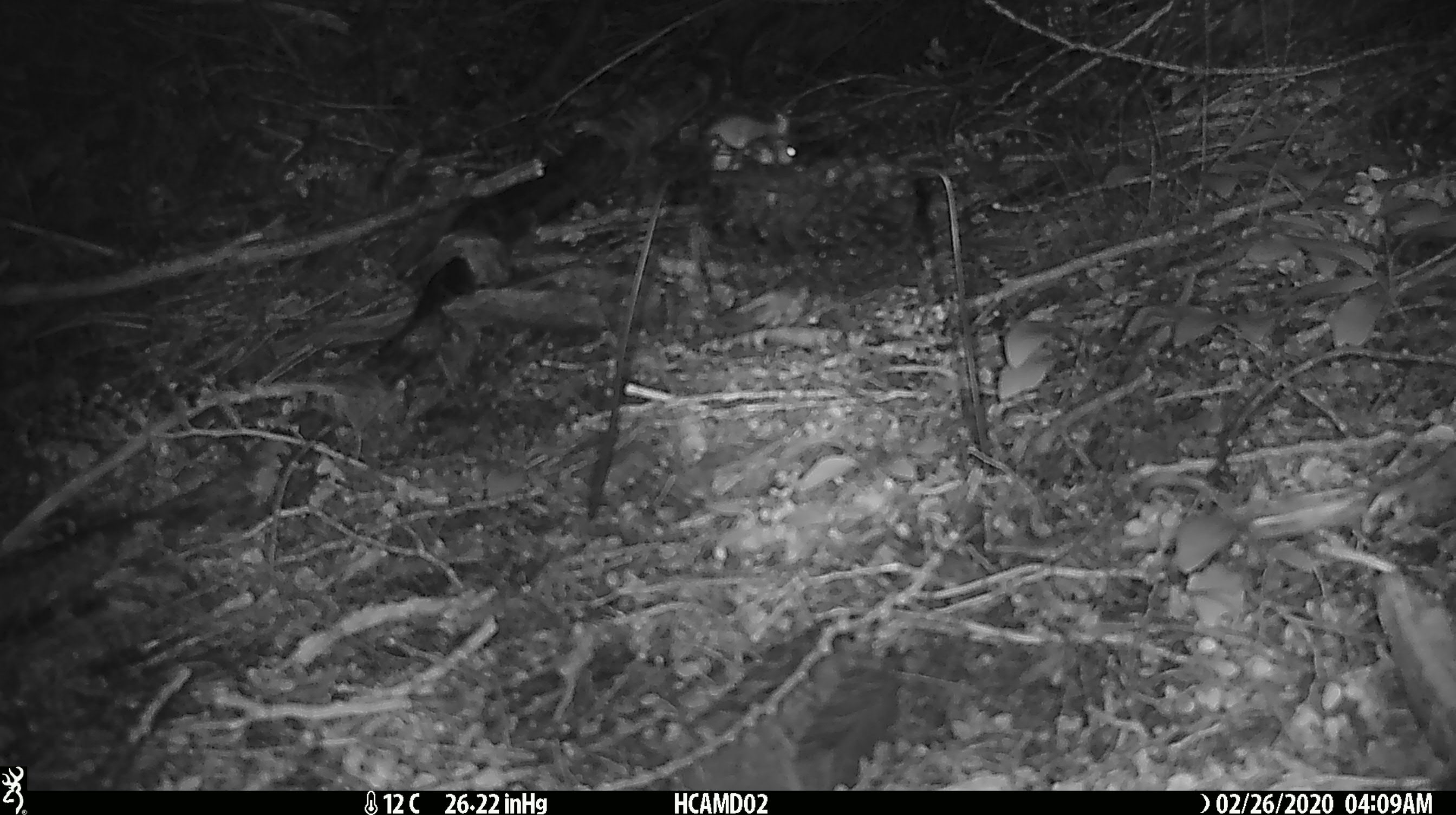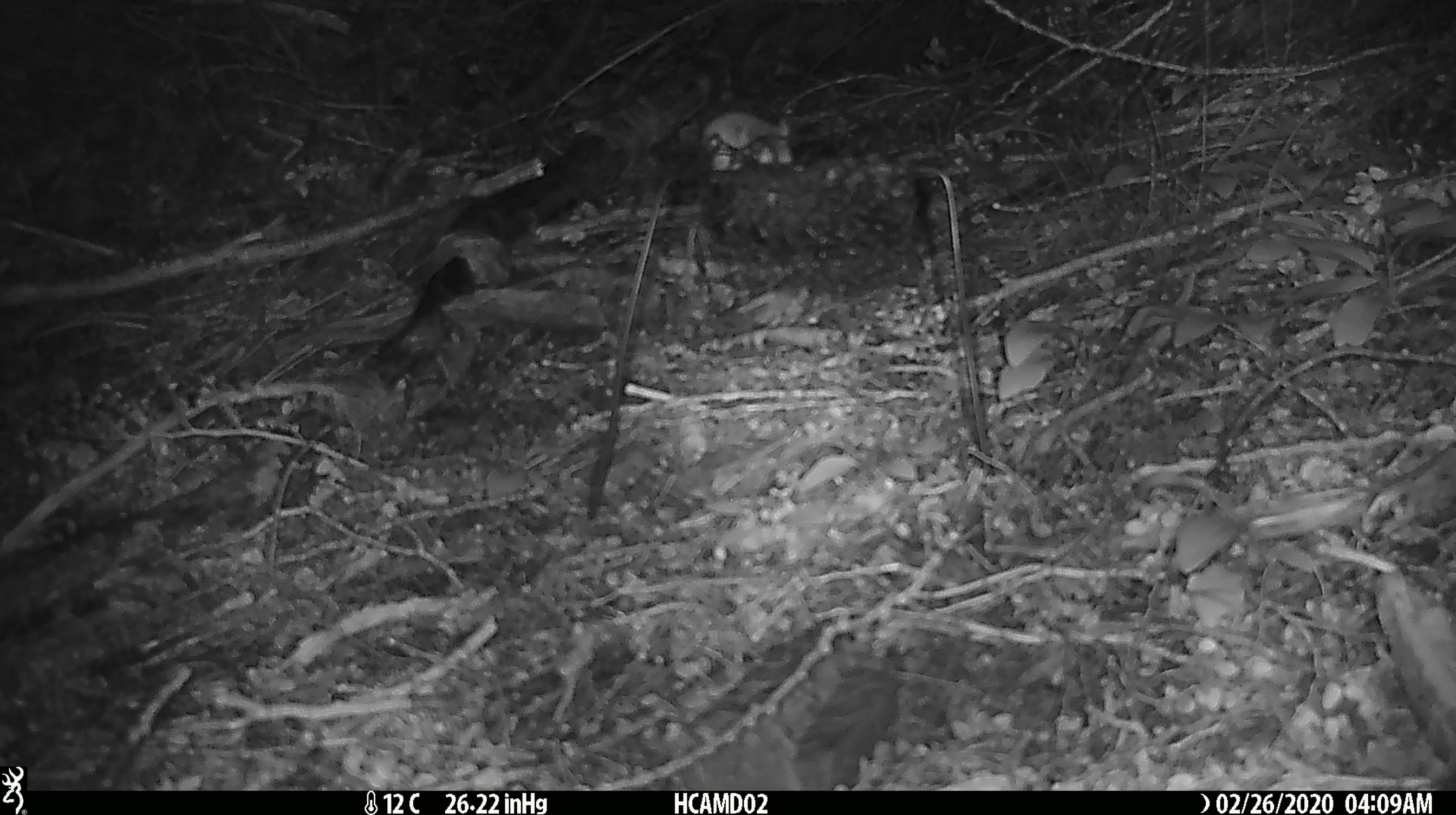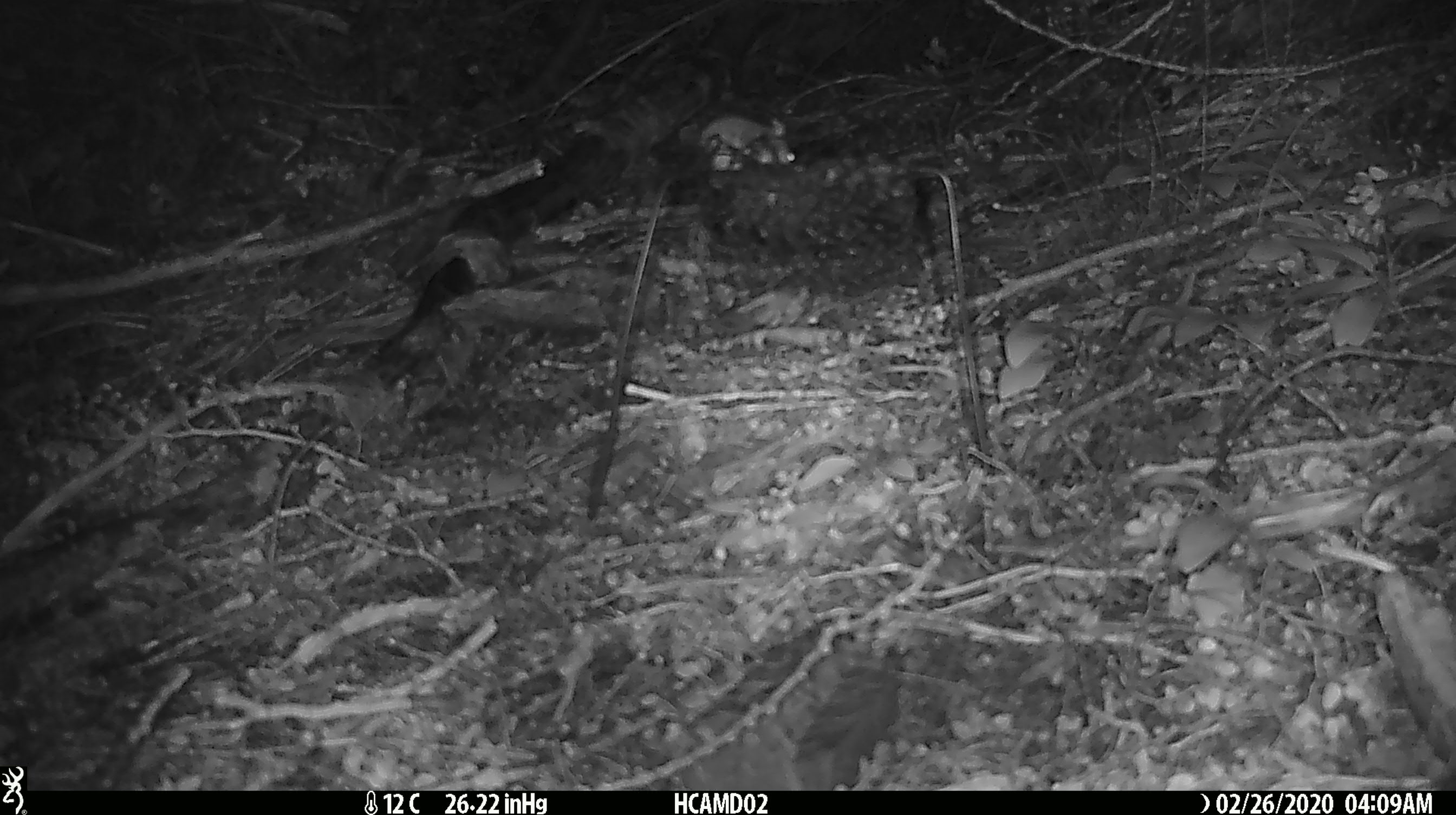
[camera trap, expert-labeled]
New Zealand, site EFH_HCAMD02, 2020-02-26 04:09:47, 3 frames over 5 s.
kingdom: Animalia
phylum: Chordata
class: Mammalia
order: Rodentia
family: Muridae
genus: Mus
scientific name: Mus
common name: mouse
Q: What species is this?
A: Mouse (Mus).